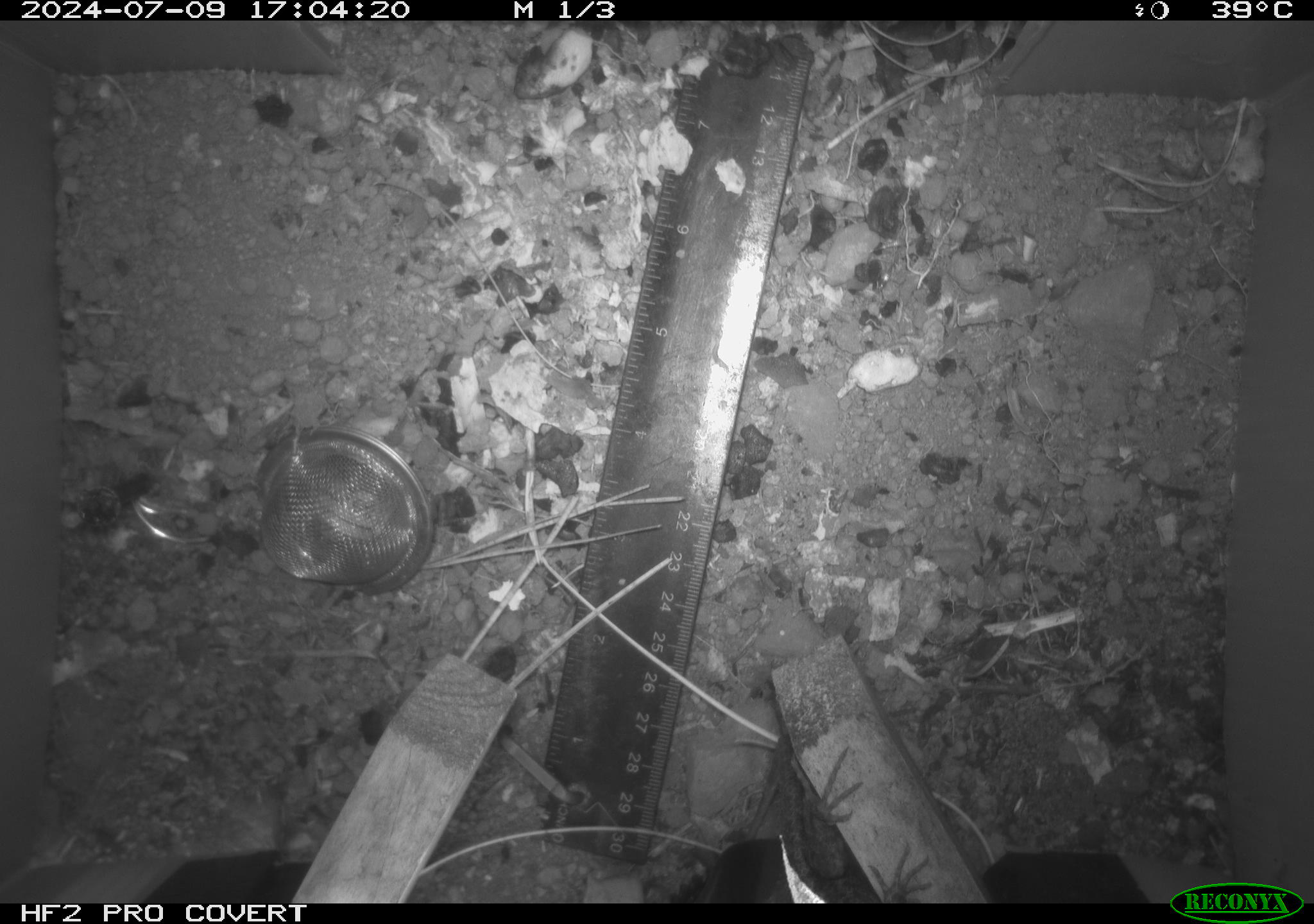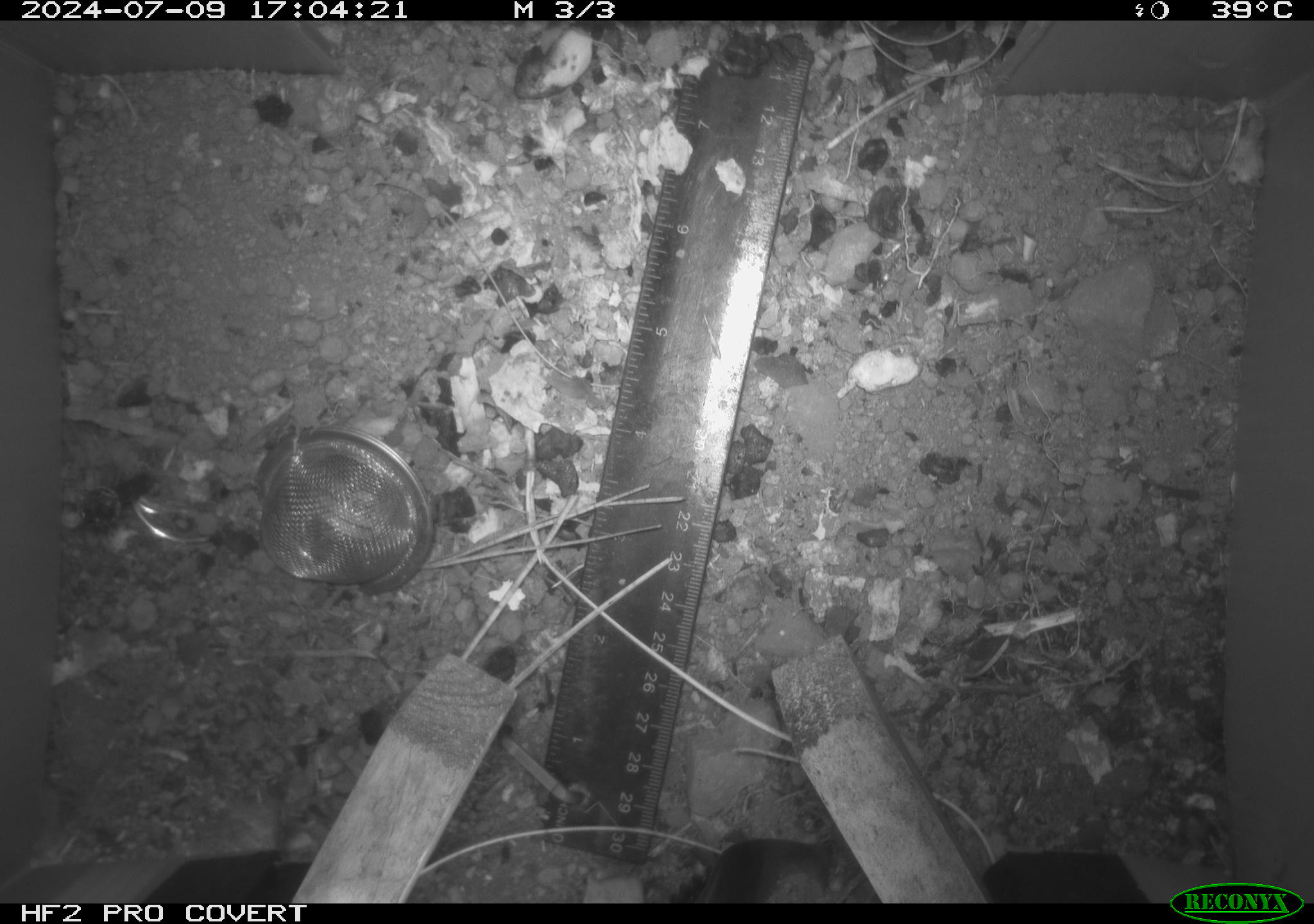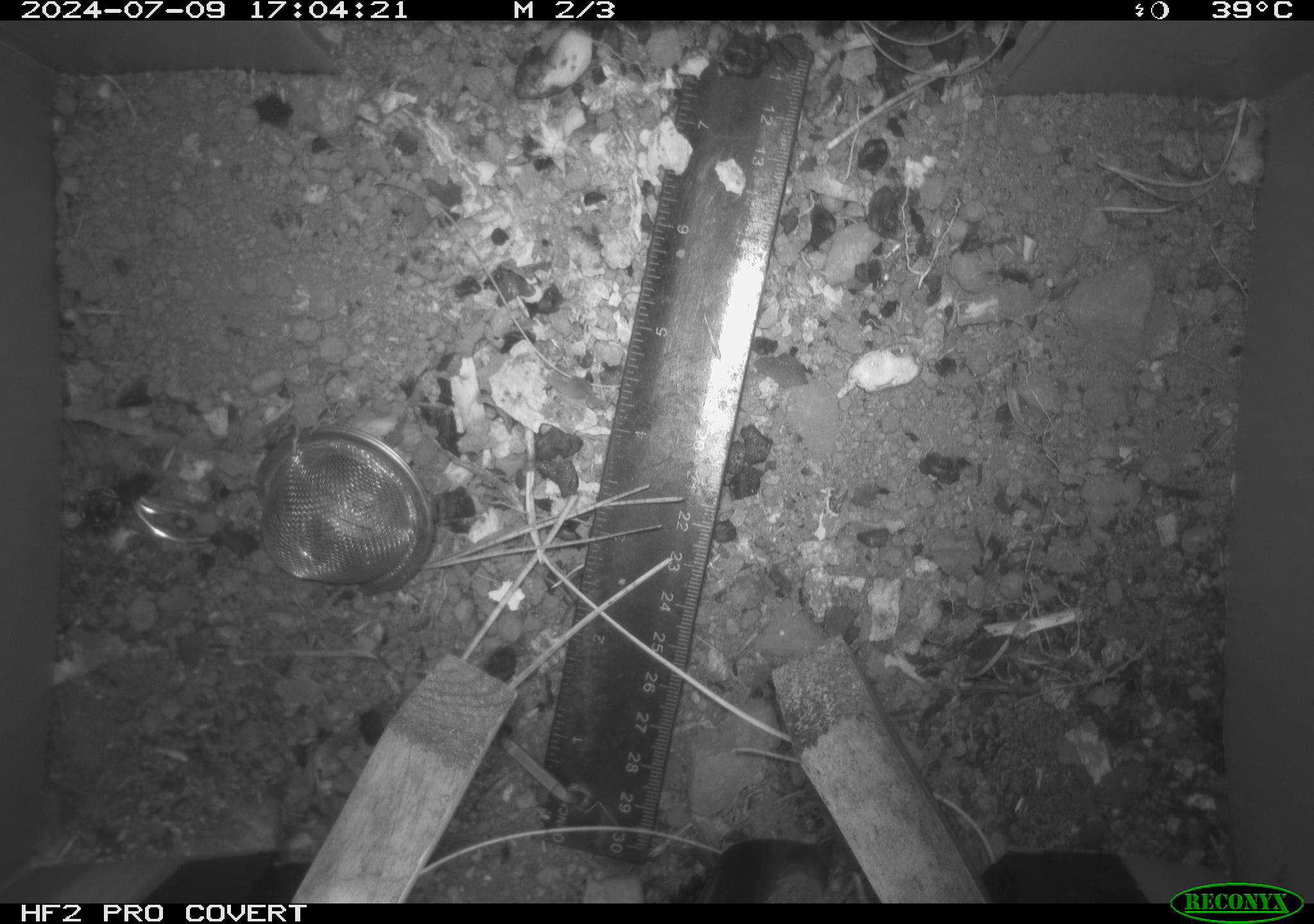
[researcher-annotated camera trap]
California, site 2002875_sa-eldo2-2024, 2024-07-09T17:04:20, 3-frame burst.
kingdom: Animalia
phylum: Chordata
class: Reptilia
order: Squamata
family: Phrynosomatidae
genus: Sceloporus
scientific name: Sceloporus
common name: spiny lizards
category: sceloporus species